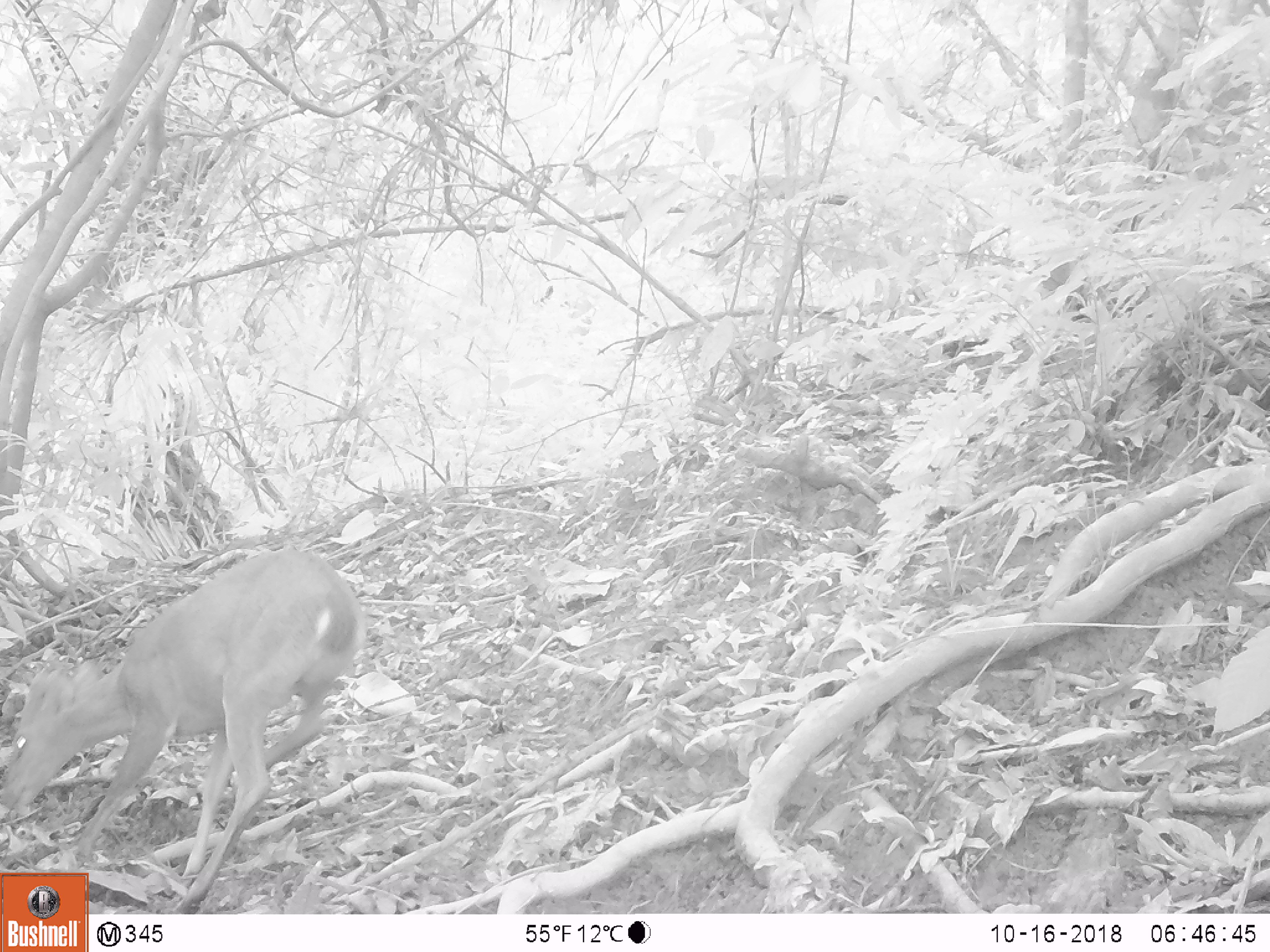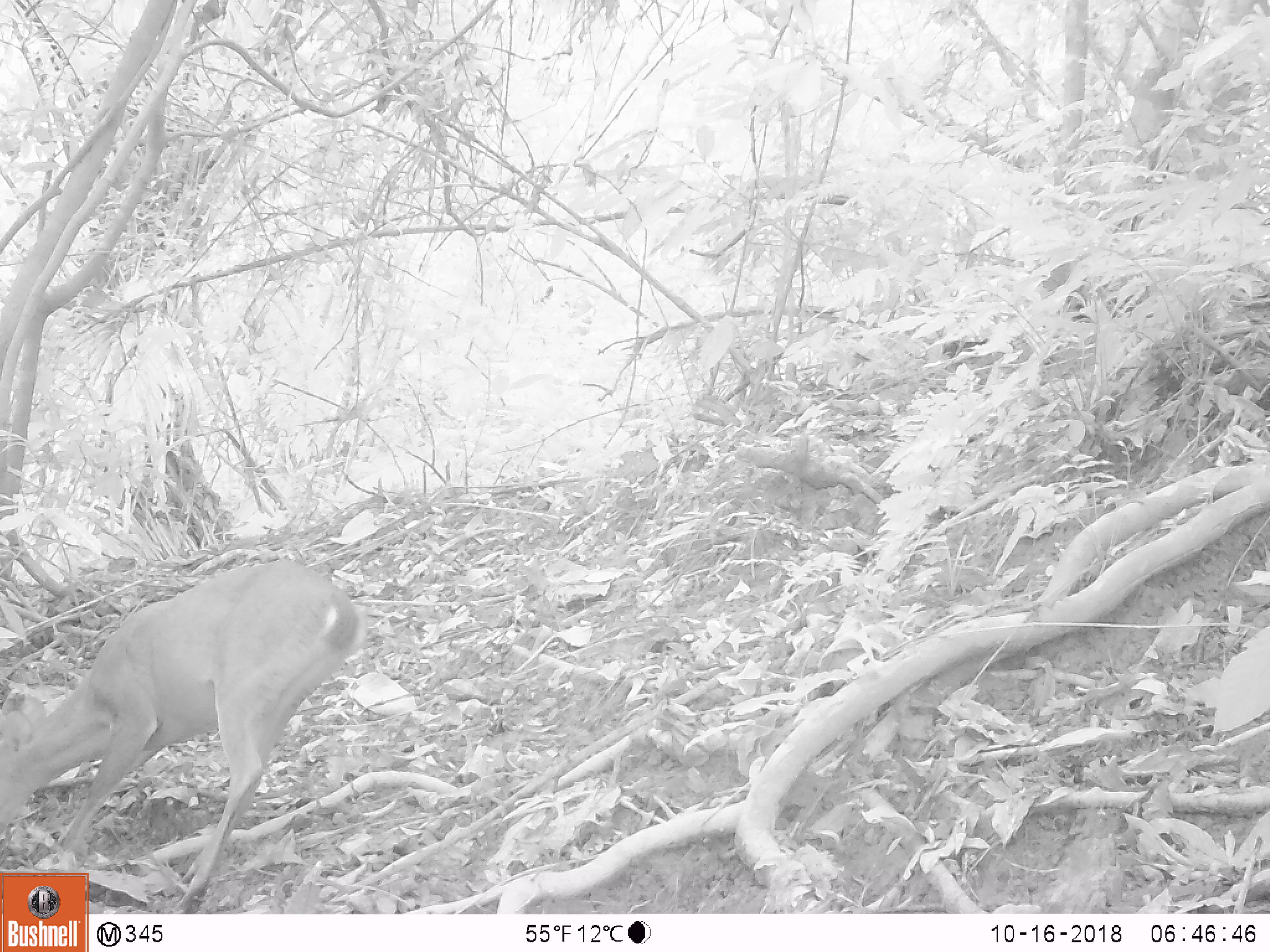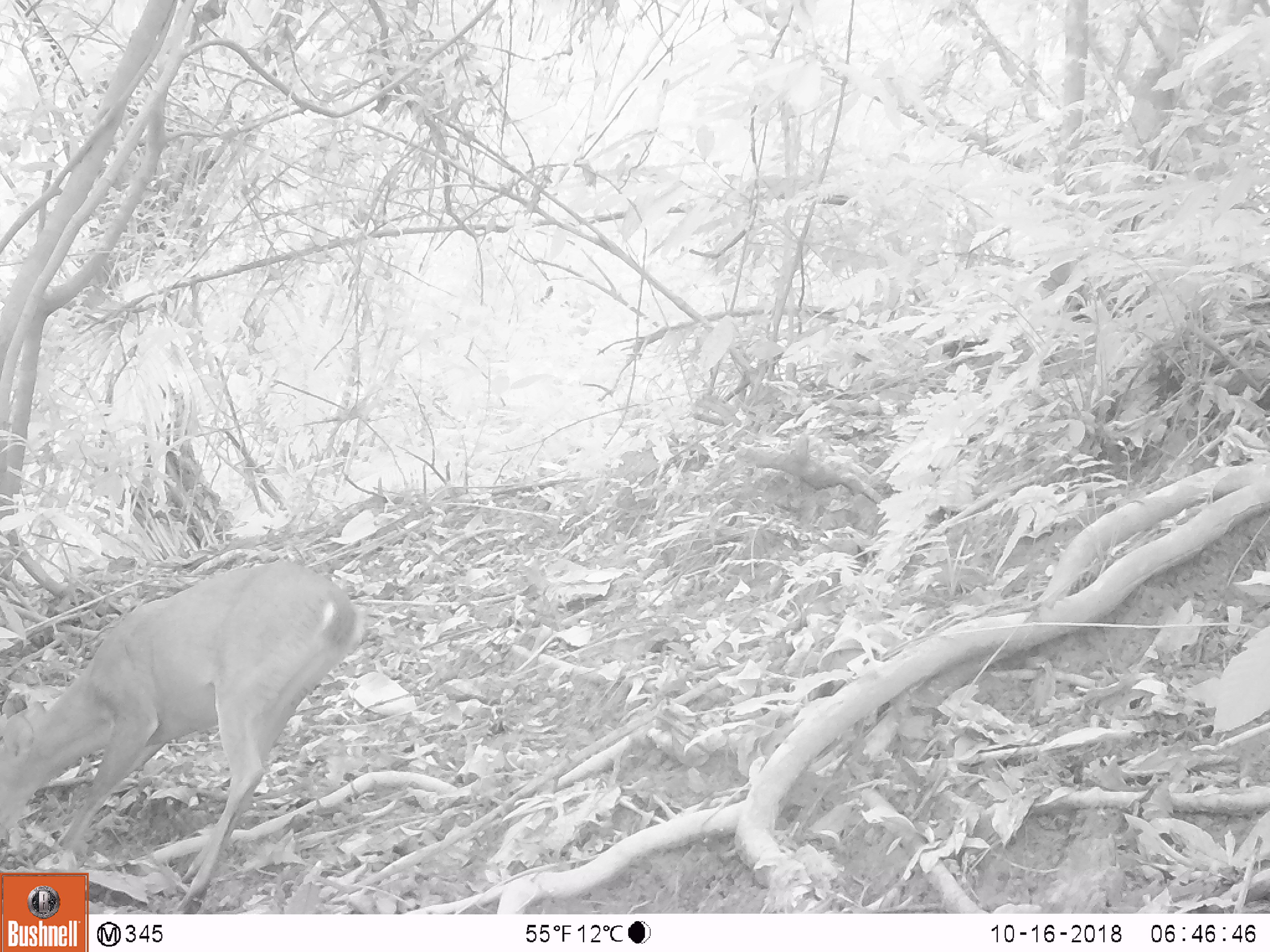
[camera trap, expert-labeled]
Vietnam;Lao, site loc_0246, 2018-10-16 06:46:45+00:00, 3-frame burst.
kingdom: Animalia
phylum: Chordata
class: Mammalia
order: Artiodactyla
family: Cervidae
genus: Muntiacus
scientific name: Muntiacus vuquangensis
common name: large-antlered muntjac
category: large antlered muntjac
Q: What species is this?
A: Large antlered muntjac (large-antlered muntjac) (Muntiacus vuquangensis).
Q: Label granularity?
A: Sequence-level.